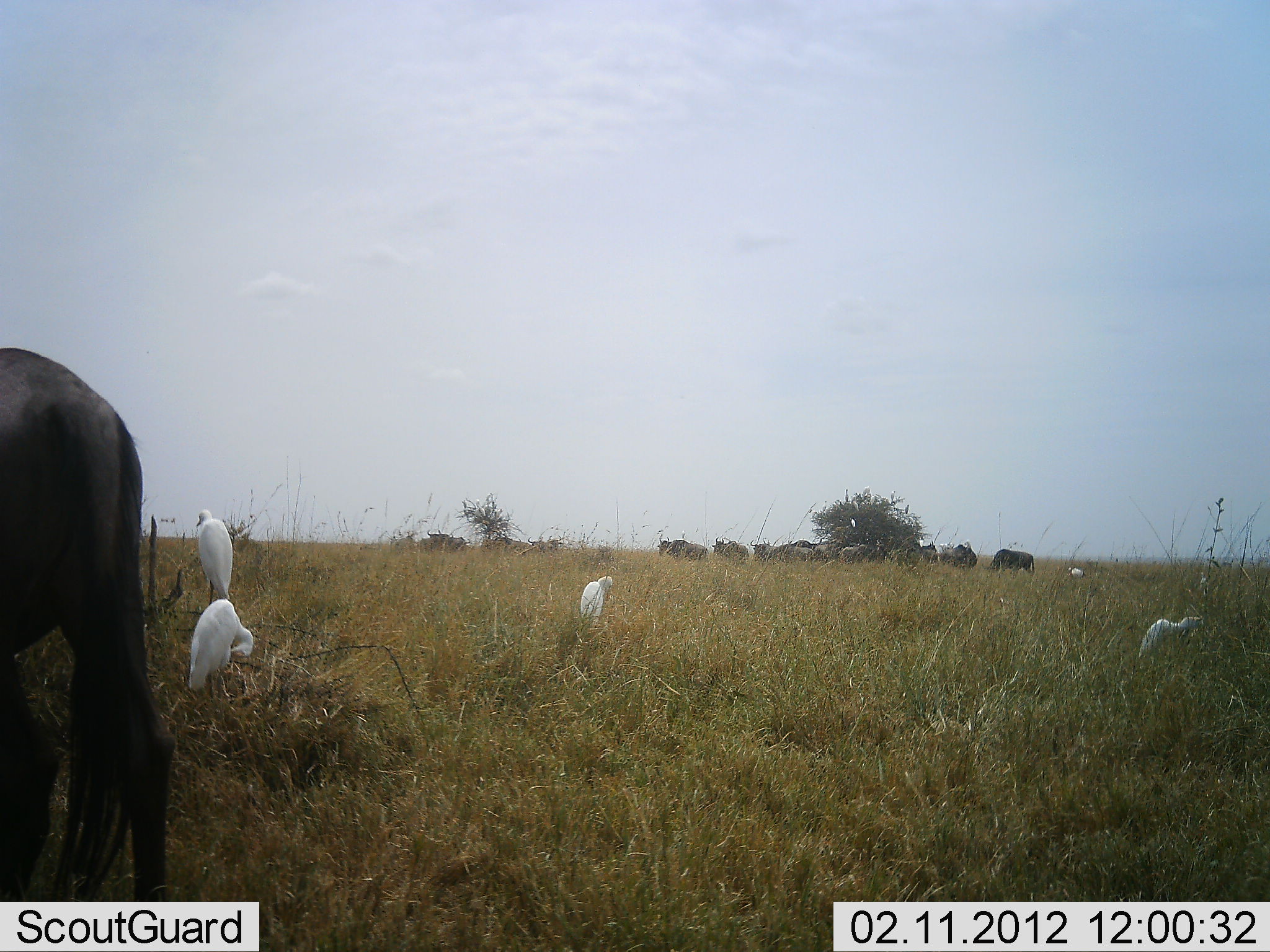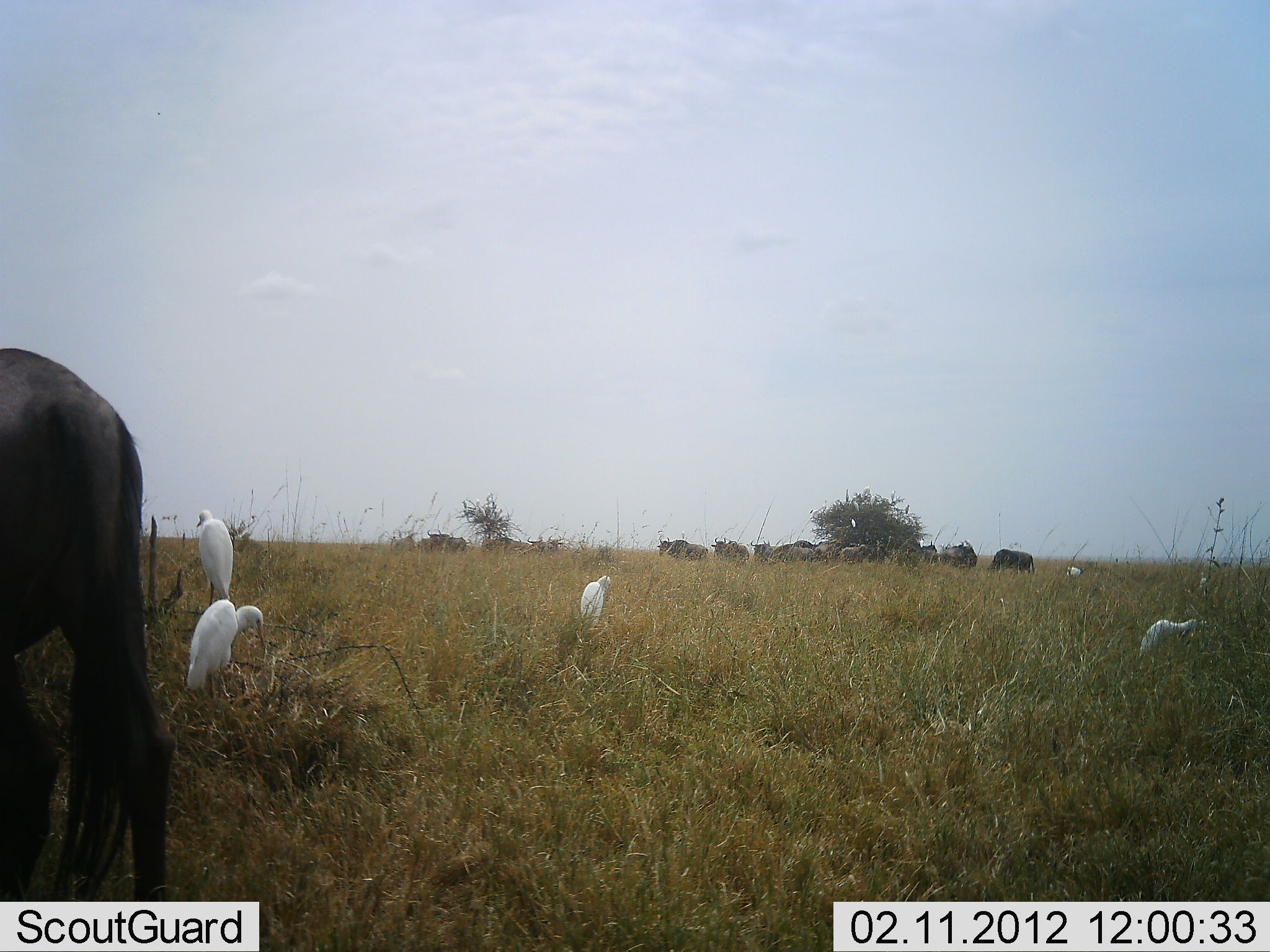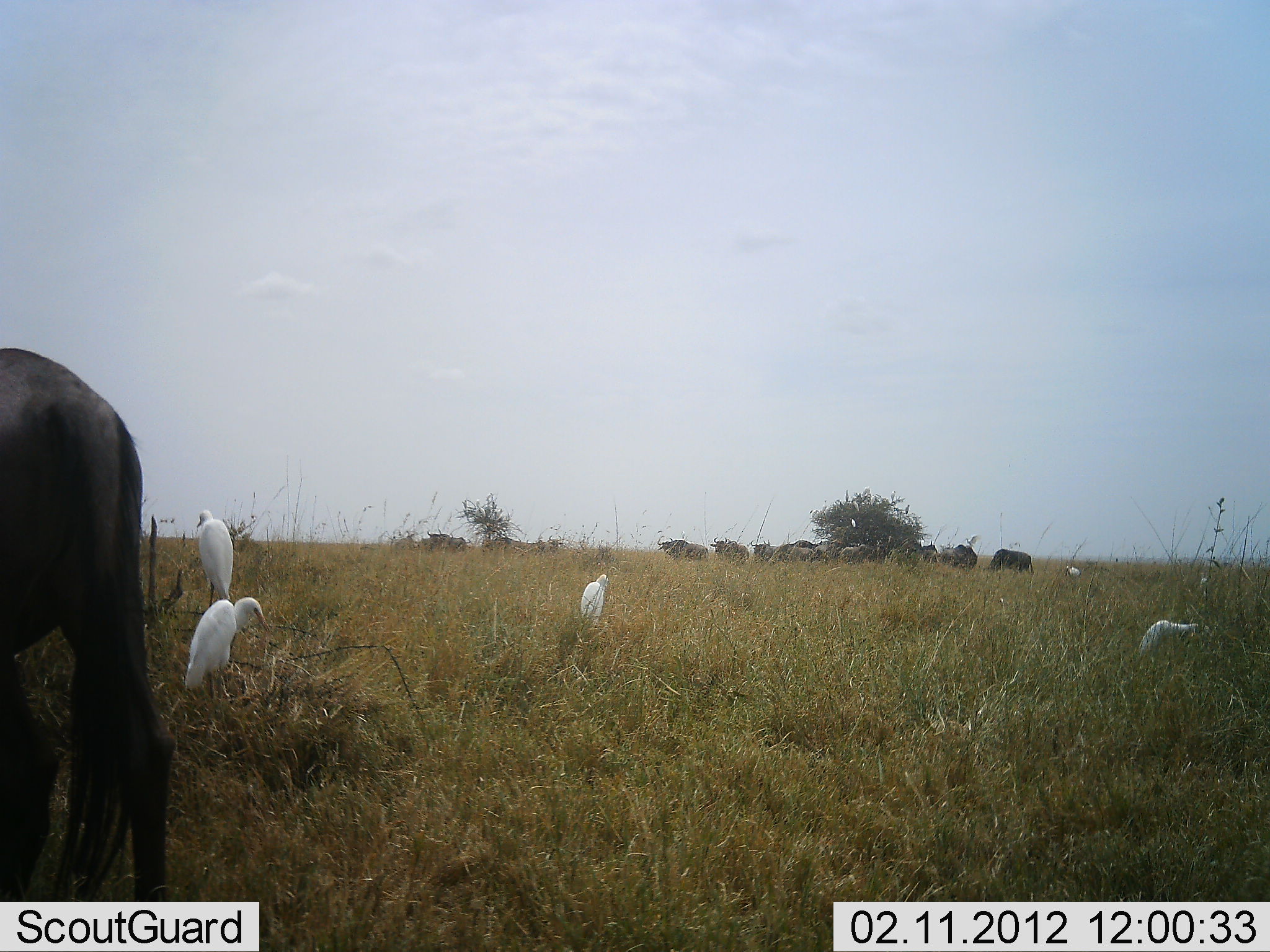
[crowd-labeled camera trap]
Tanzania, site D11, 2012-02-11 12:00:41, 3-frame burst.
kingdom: Animalia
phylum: Chordata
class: Aves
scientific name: Aves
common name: bird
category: otherbird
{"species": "otherbird (bird) (Aves)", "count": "5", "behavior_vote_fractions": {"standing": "88%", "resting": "18%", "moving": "0%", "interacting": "0%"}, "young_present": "0%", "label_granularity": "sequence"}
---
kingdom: Animalia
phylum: Chordata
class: Mammalia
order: Artiodactyla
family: Bovidae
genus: Connochaetes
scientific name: Connochaetes taurinus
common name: blue wildebeest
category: wildebeest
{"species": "wildebeest (blue wildebeest) (Connochaetes taurinus)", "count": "11-50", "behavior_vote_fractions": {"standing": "85%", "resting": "15%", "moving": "23%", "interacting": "8%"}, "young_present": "0%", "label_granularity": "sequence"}